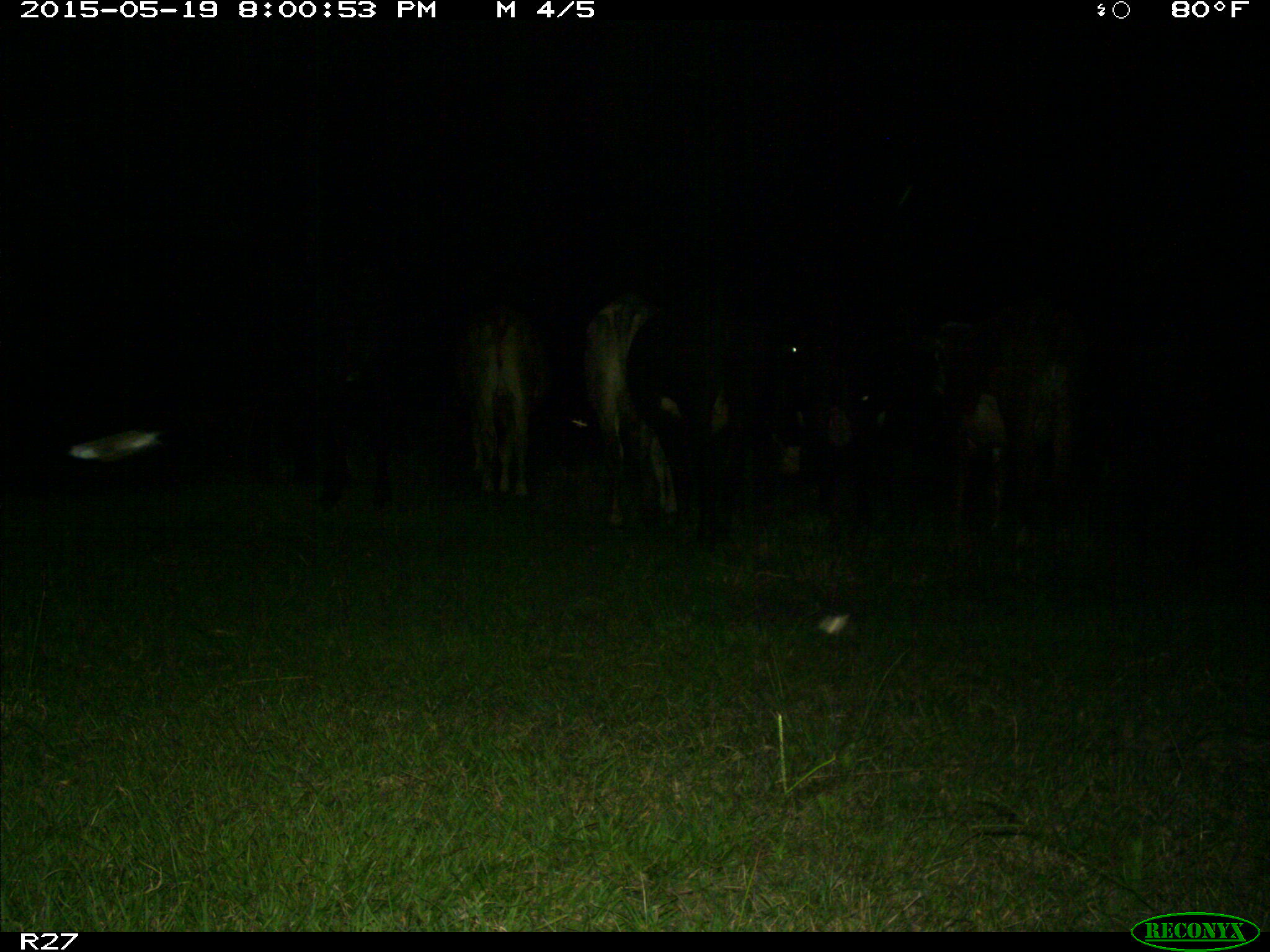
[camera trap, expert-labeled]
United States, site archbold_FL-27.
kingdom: Animalia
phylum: Chordata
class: Mammalia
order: Artiodactyla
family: Bovidae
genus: Bos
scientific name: Bos taurus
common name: domestic cow